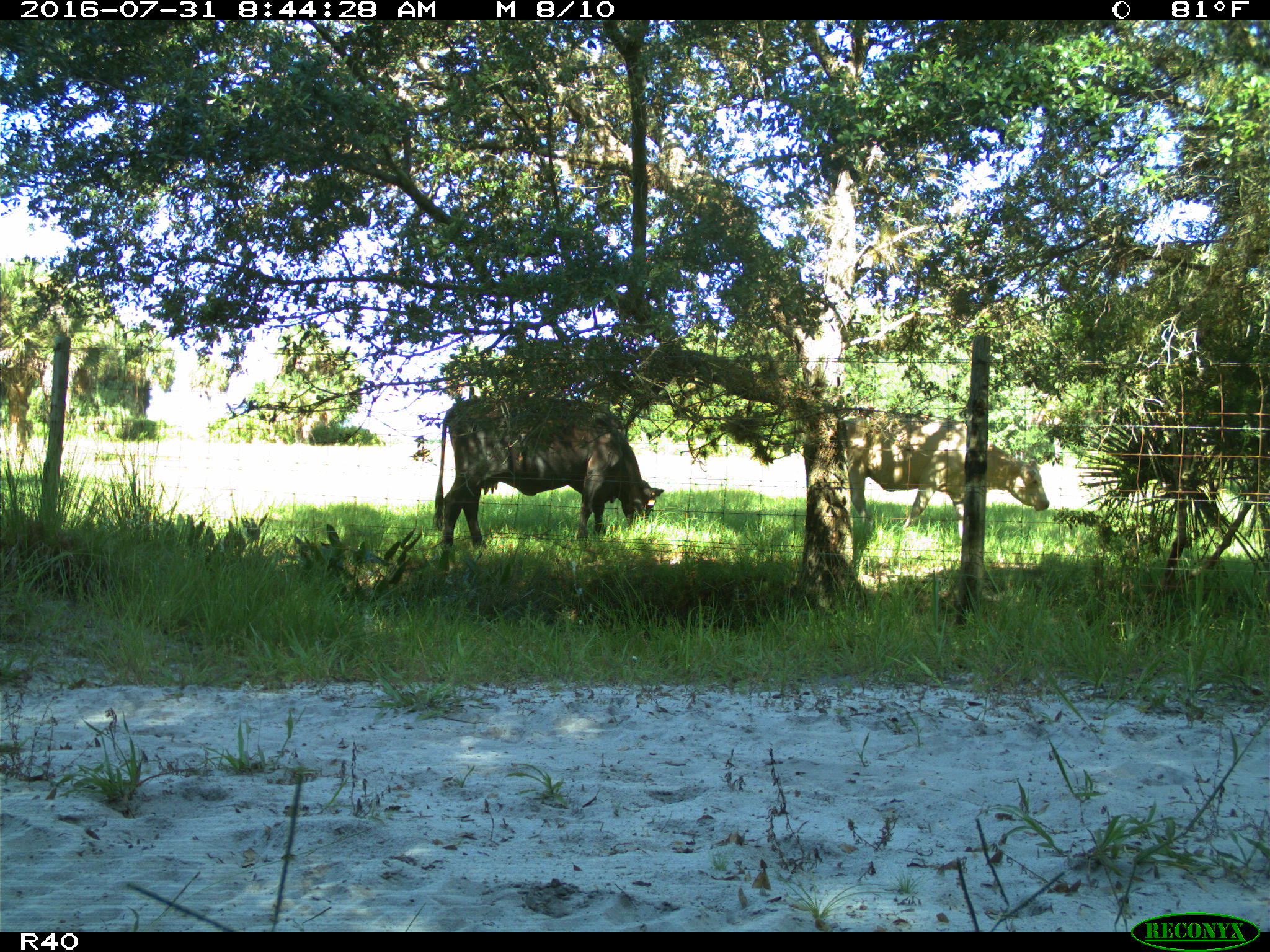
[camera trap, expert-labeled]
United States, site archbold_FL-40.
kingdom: Animalia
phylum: Chordata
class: Mammalia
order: Artiodactyla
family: Bovidae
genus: Bos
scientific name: Bos taurus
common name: domestic cow